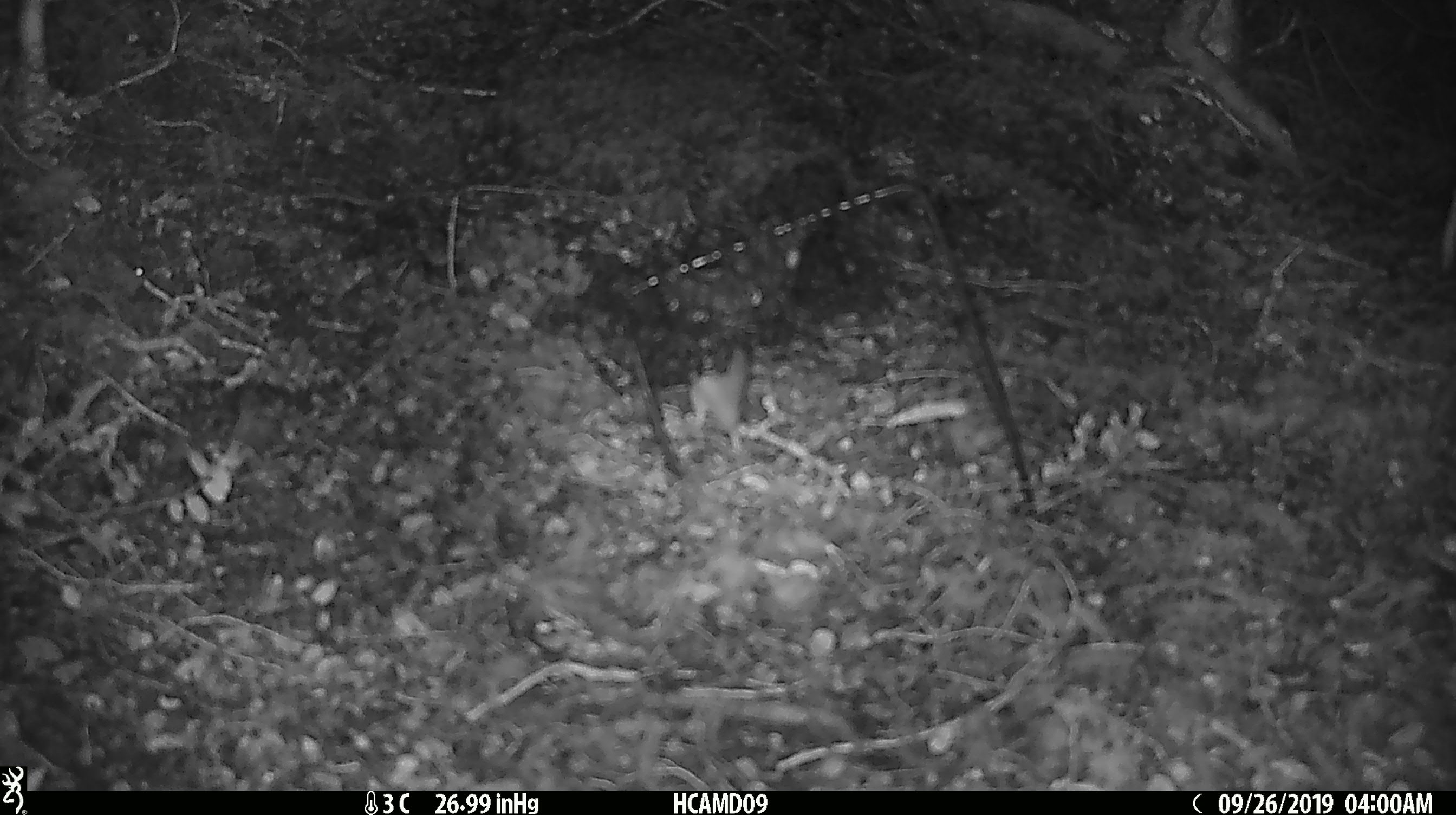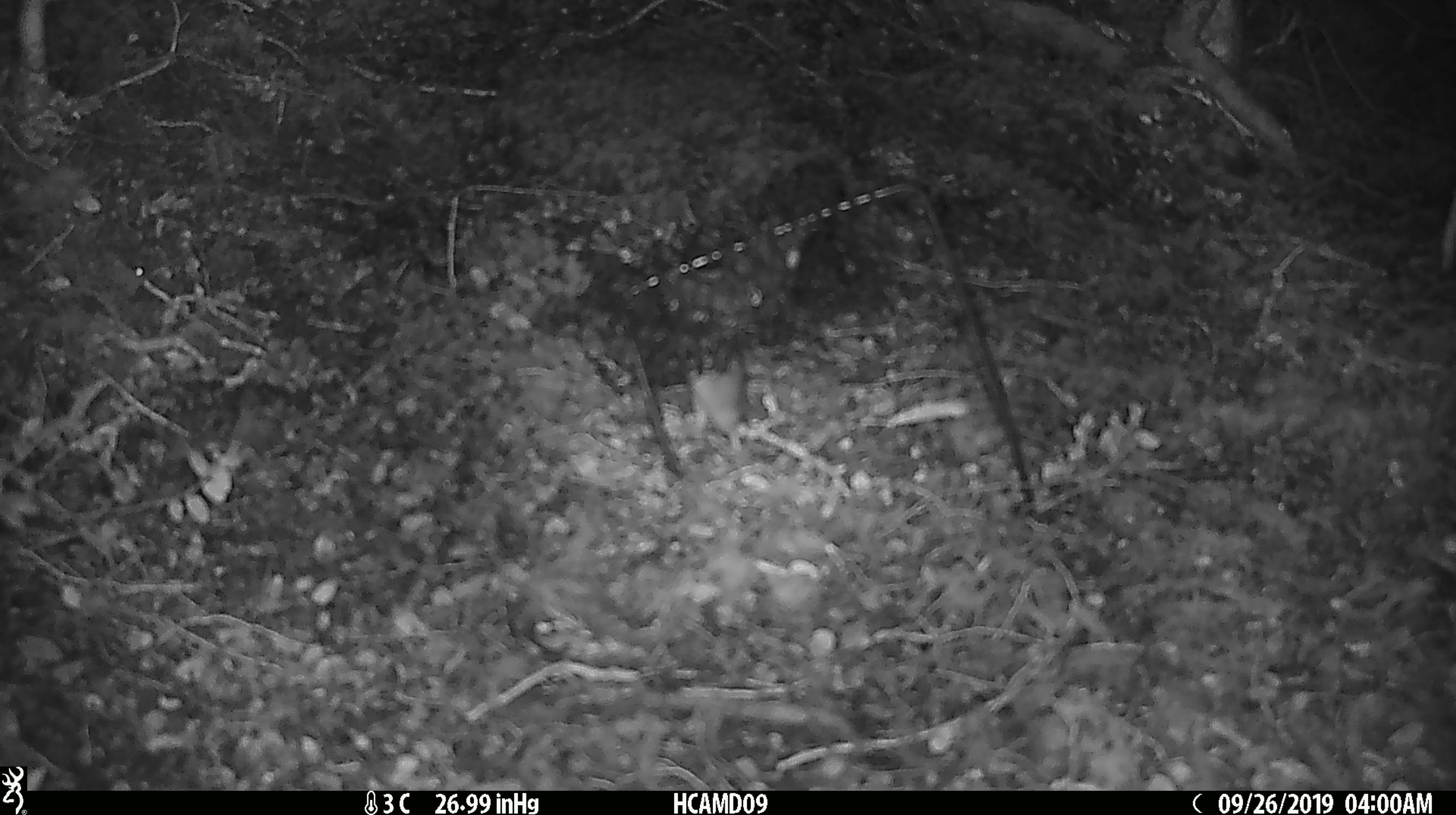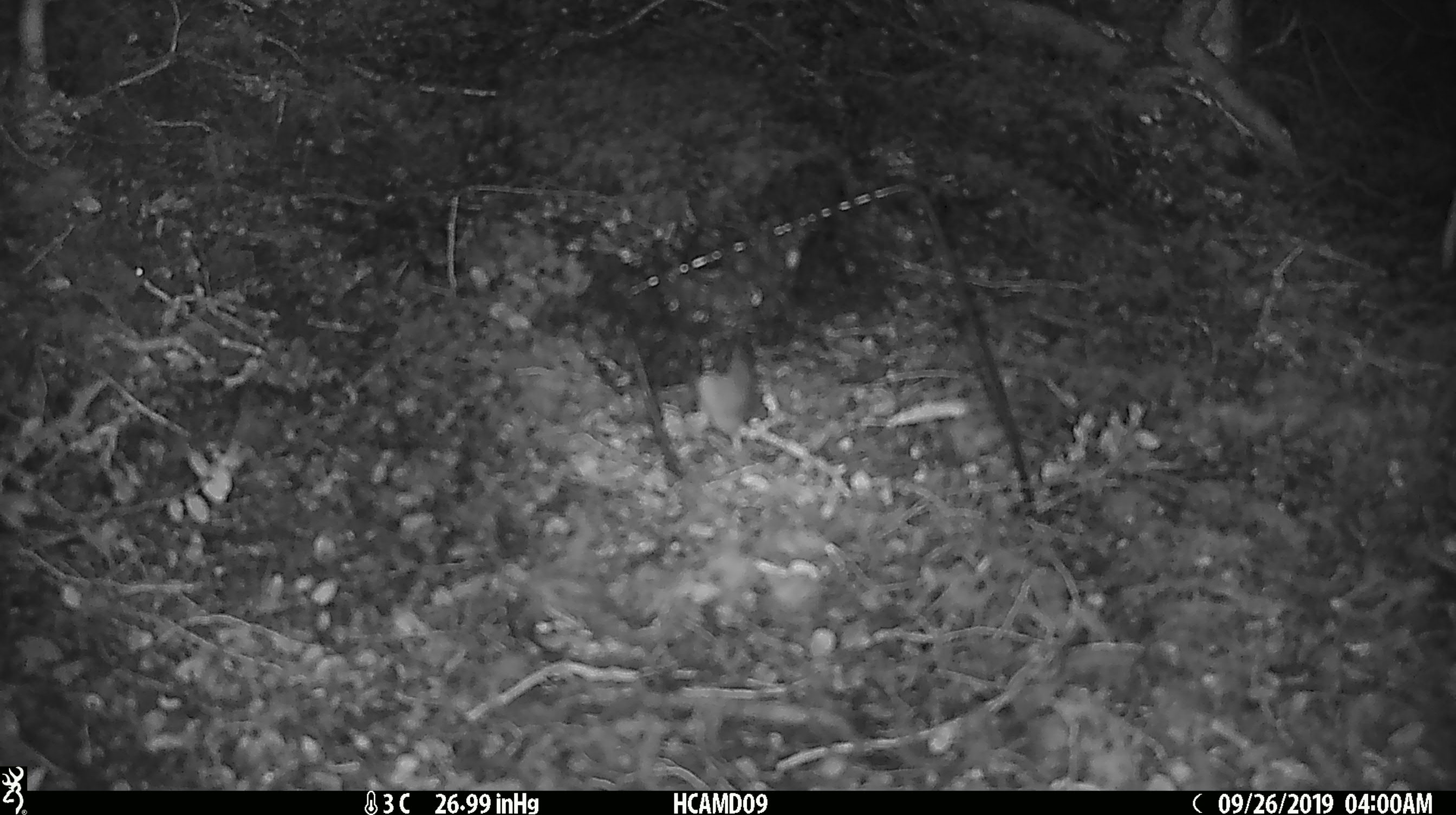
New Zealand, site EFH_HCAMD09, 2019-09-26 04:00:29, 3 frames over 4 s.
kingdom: Animalia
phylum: Chordata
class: Mammalia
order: Rodentia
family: Muridae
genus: Mus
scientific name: Mus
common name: mouse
Mouse (Mus).